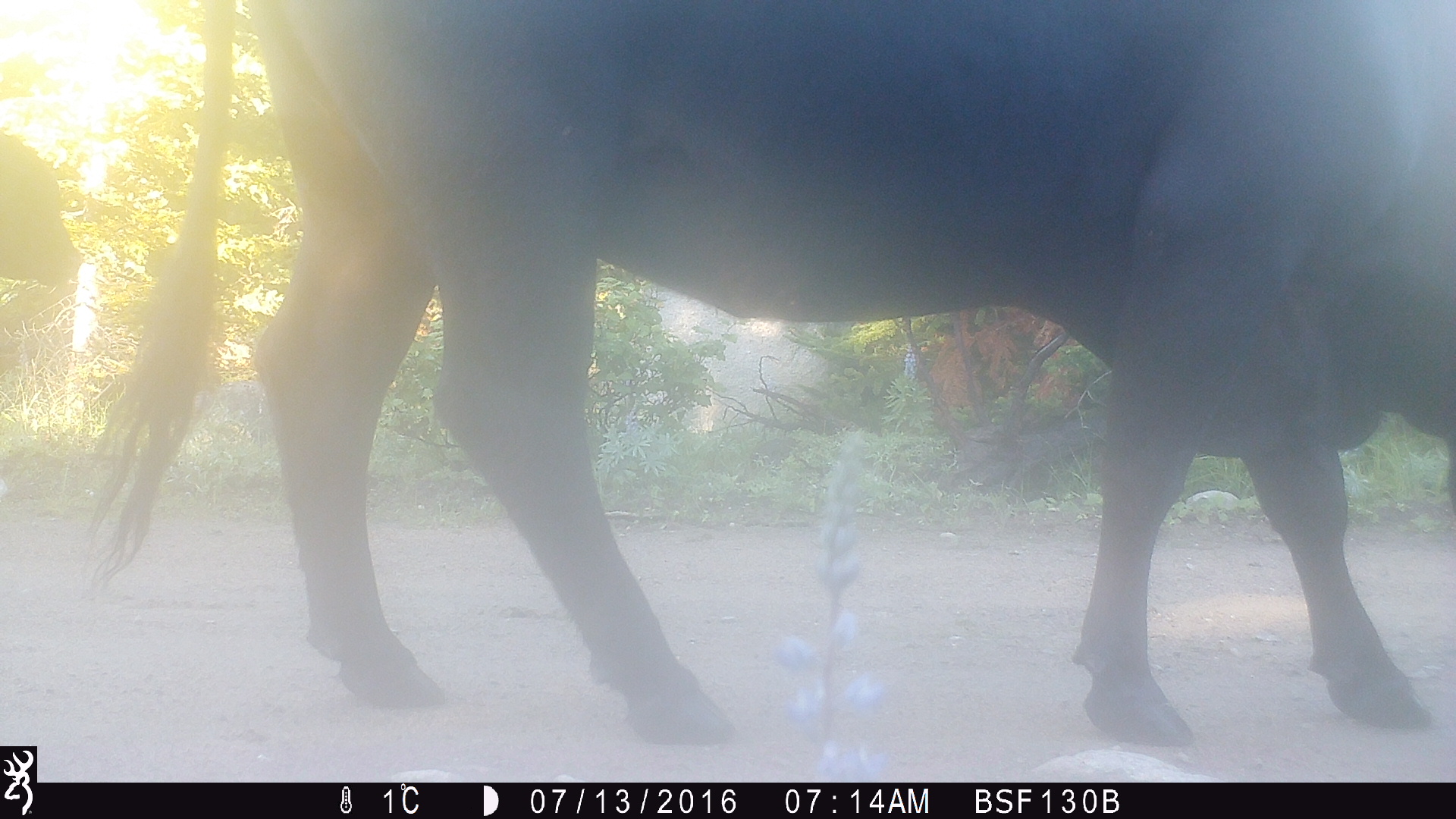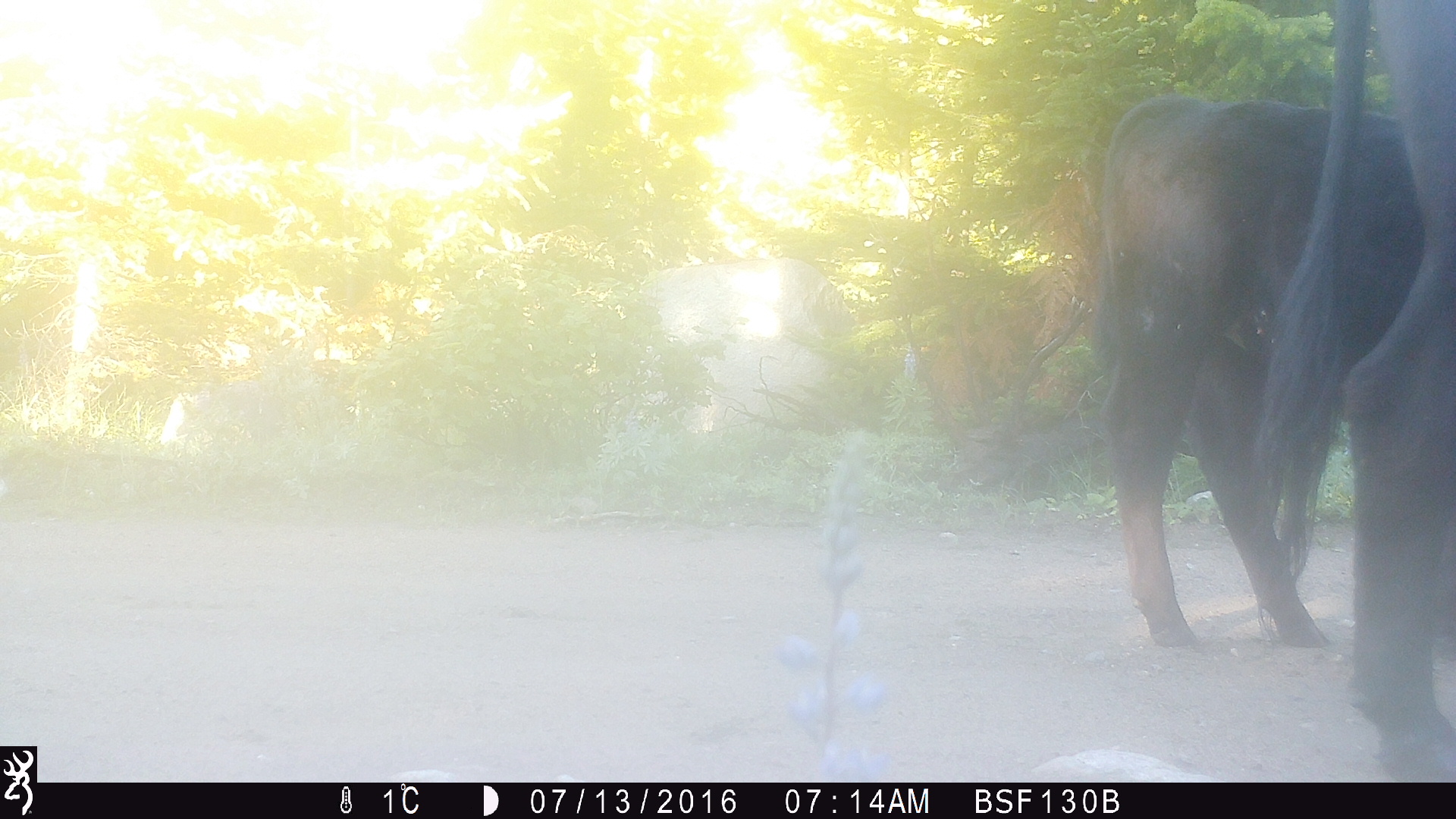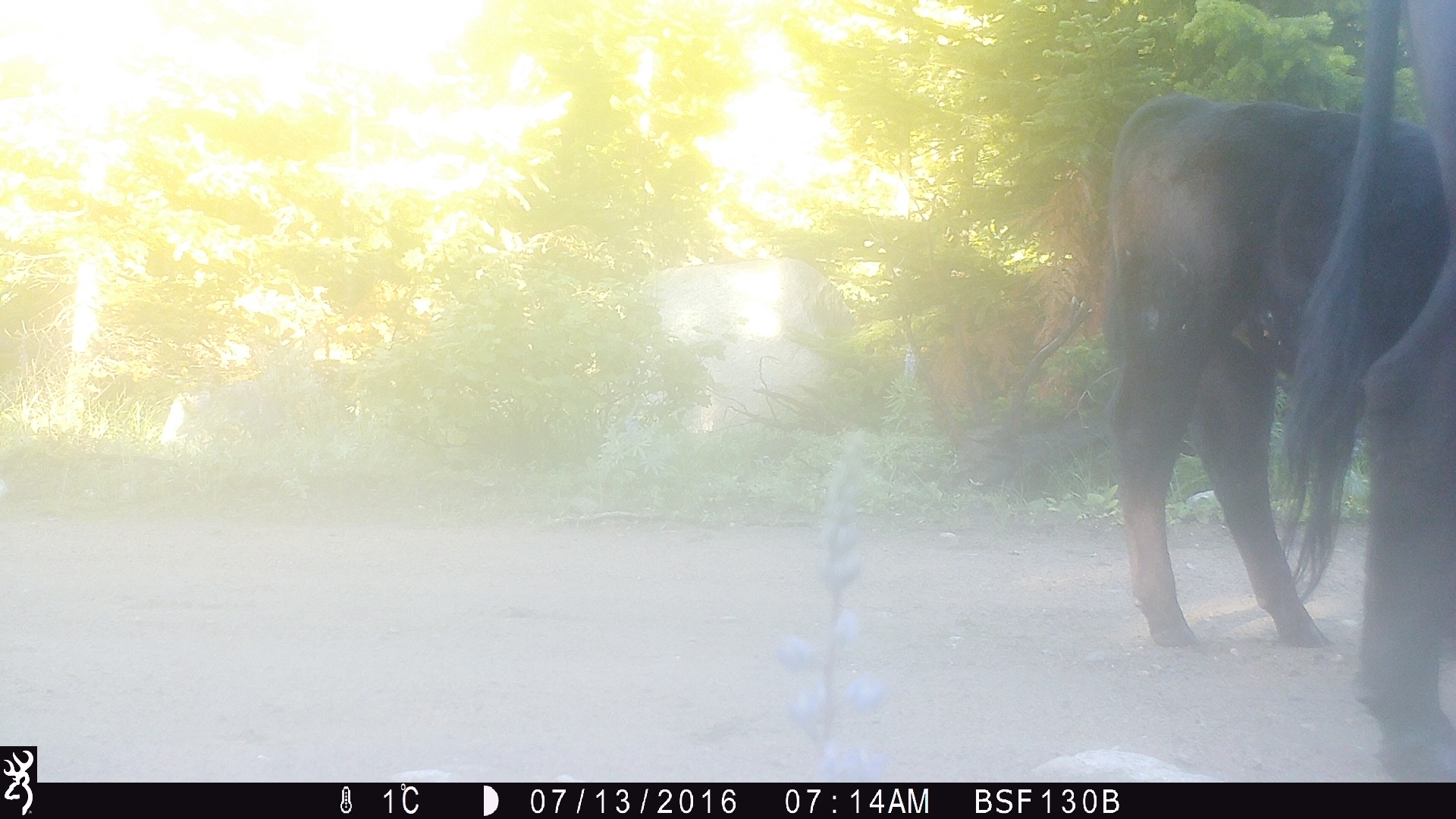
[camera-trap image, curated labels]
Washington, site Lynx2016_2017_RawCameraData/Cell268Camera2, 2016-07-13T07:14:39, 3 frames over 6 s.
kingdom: Animalia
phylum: Chordata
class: Mammalia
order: Artiodactyla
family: Bovidae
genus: Bos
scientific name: Bos taurus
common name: domestic cattle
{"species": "domestic cattle (Bos taurus)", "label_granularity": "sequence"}